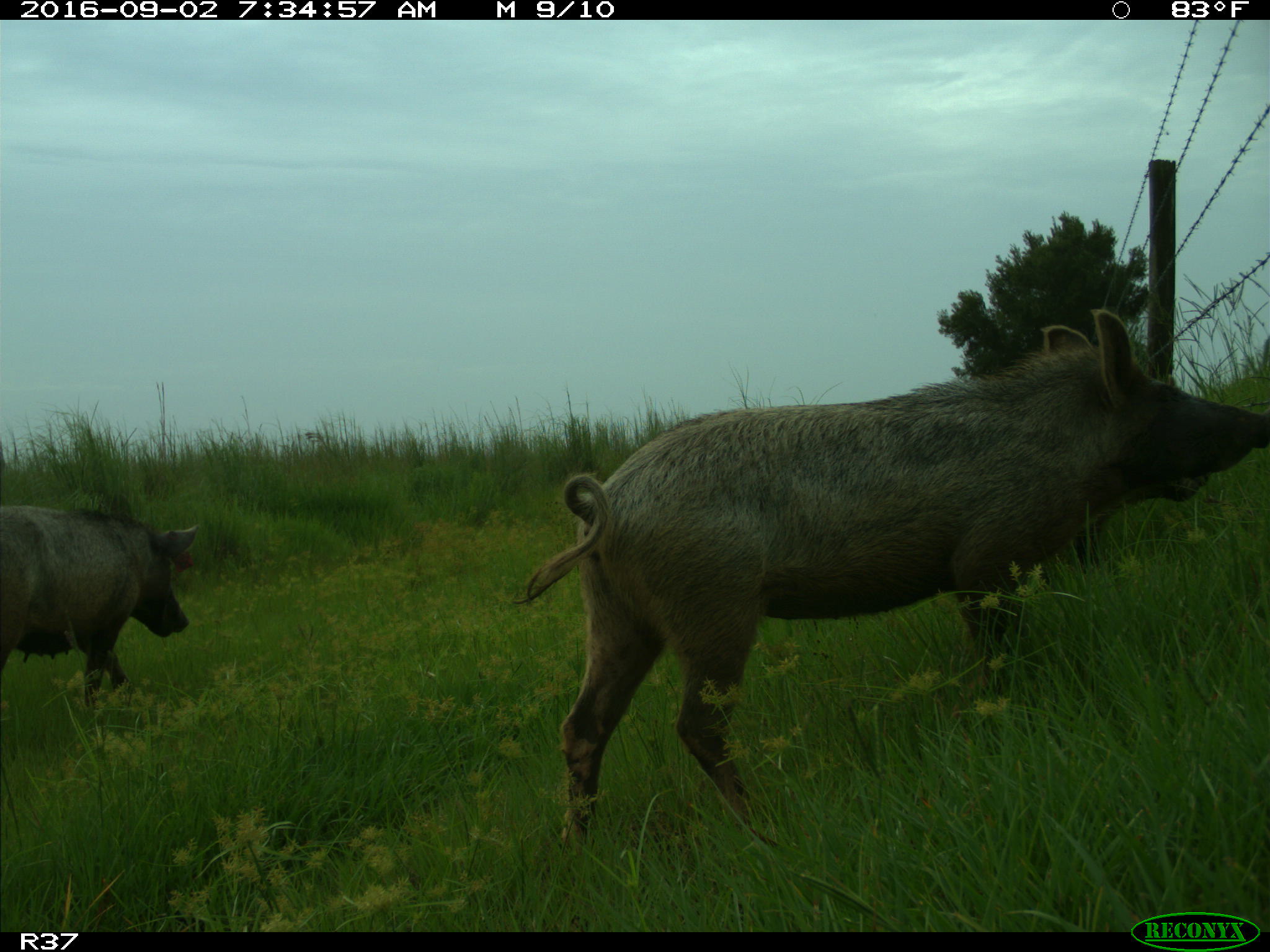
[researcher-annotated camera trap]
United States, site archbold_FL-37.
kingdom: Animalia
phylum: Chordata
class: Mammalia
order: Artiodactyla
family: Suidae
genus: Sus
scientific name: Sus scrofa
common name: wild boar